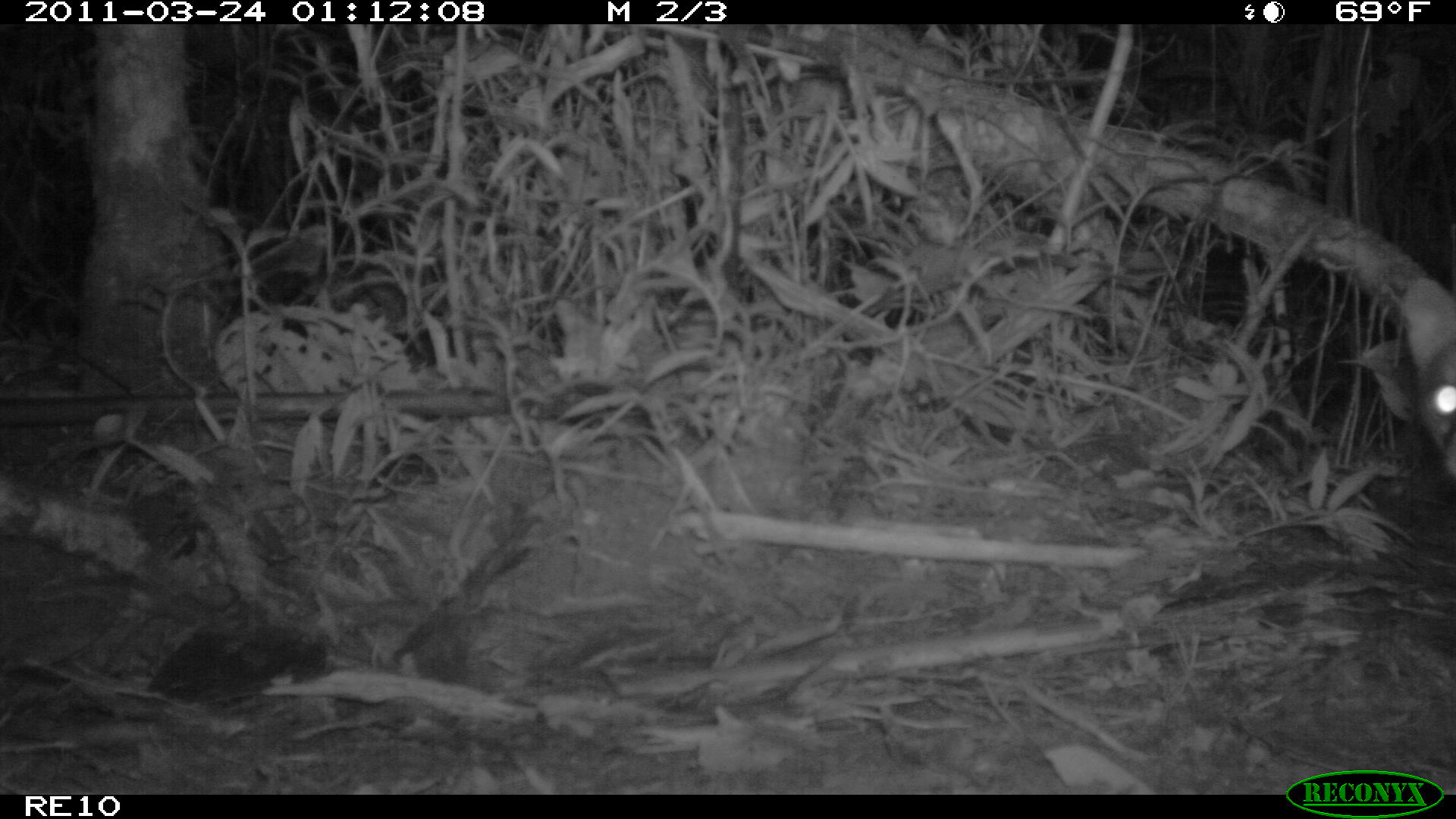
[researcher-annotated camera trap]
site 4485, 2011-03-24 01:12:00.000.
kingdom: Animalia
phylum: Chordata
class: Mammalia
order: Carnivora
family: Eupleridae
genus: Fossa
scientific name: Fossa fossana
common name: fanaloka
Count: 1.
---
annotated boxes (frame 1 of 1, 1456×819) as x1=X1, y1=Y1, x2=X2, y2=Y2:
fossa fossana: x1=1397, y1=276, x2=1456, y2=481